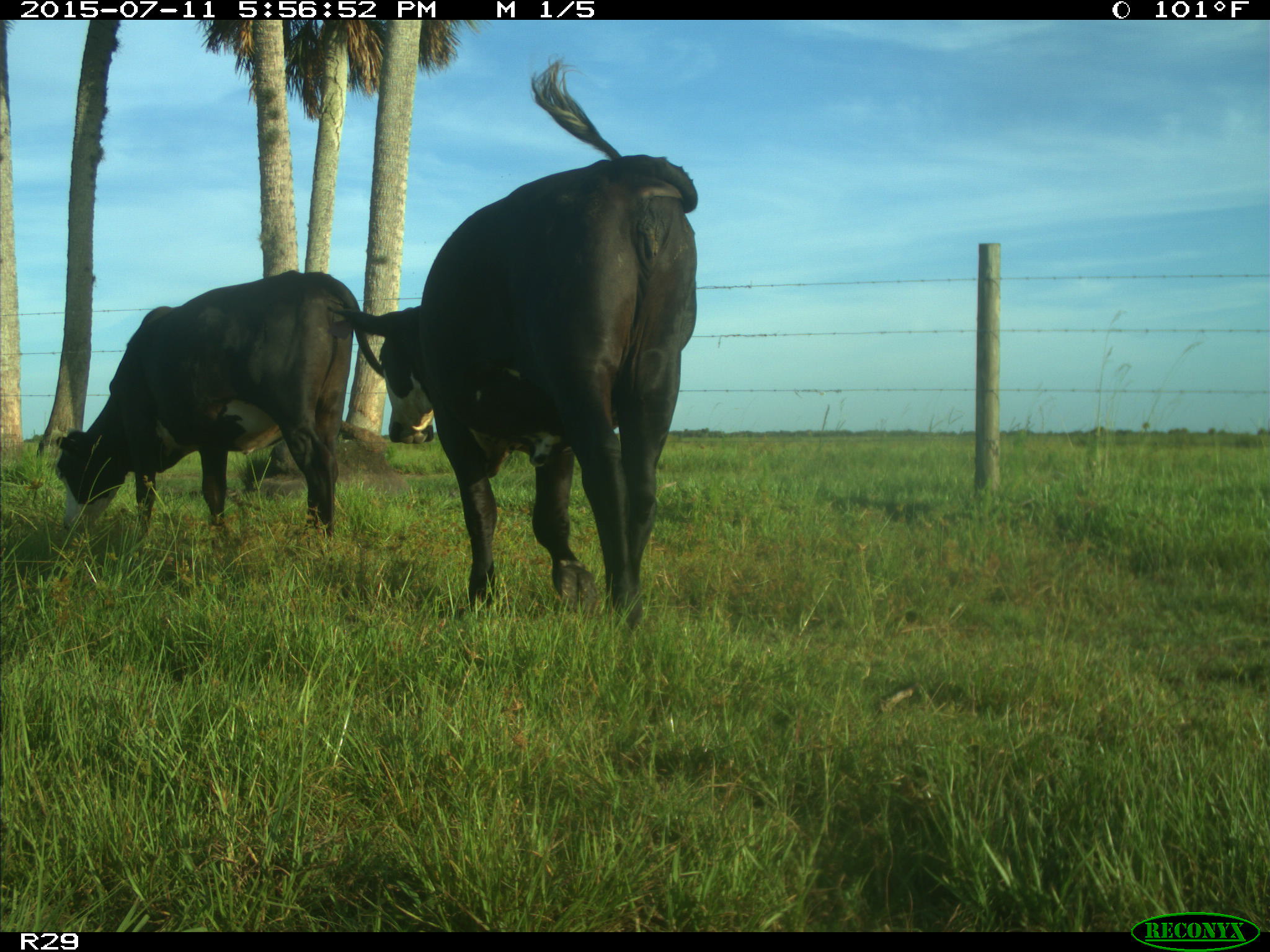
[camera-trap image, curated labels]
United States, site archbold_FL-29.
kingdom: Animalia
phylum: Chordata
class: Mammalia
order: Artiodactyla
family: Bovidae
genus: Bos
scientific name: Bos taurus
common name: domestic cow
Bos taurus (domestic cow).